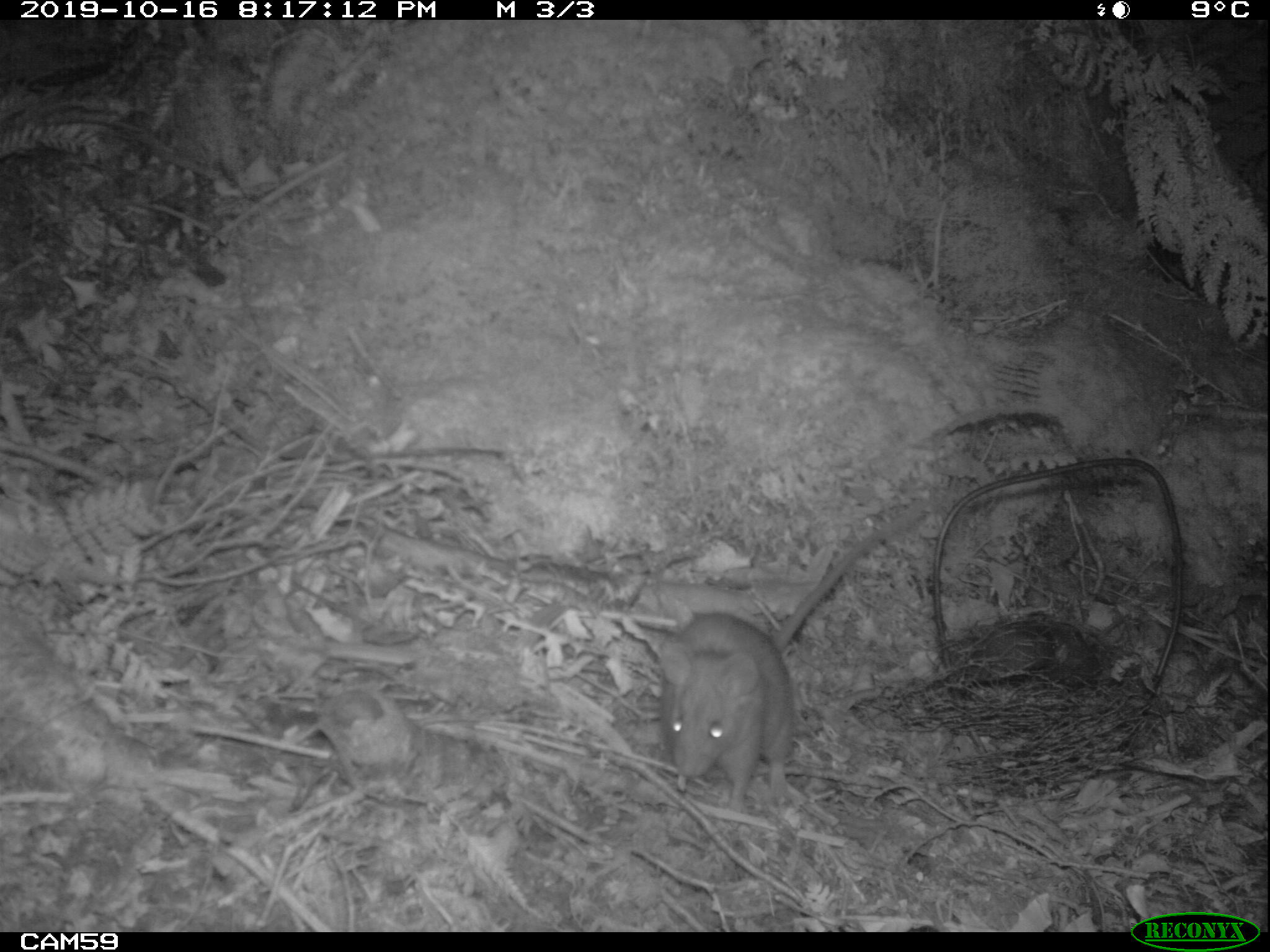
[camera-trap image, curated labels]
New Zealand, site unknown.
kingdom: Animalia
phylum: Chordata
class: Mammalia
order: Rodentia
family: Muridae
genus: Rattus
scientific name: Rattus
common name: rat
Rat (Rattus).